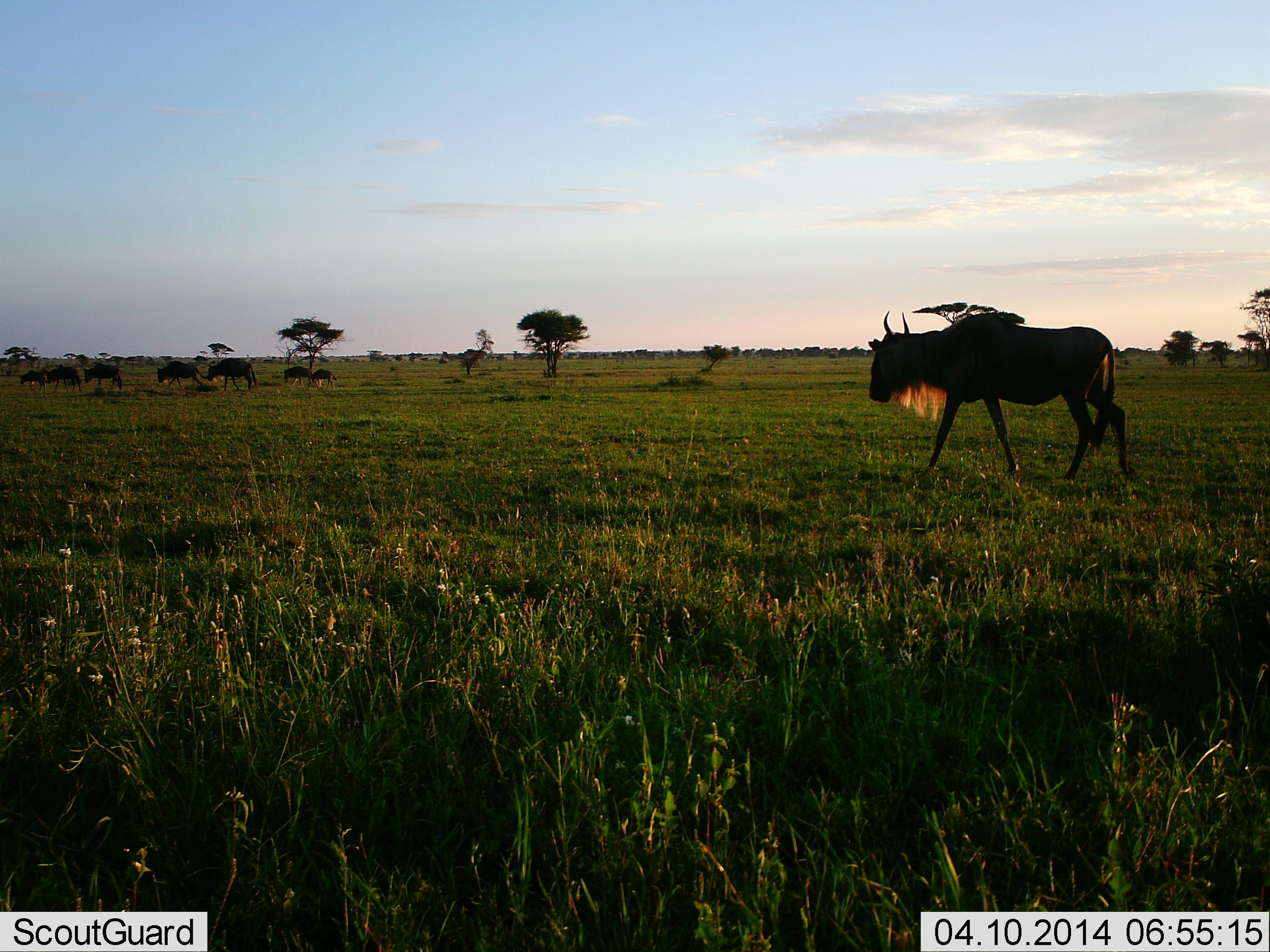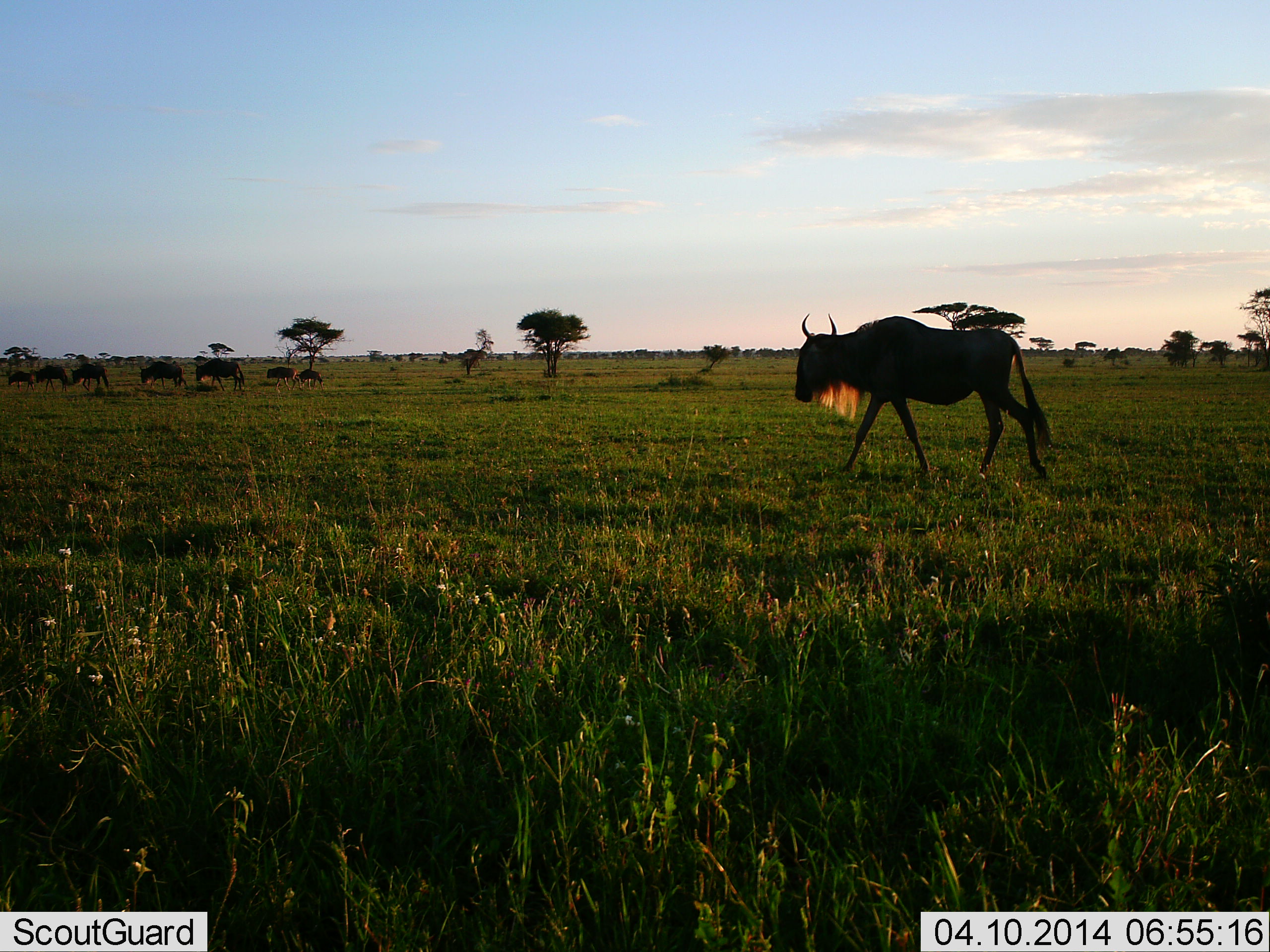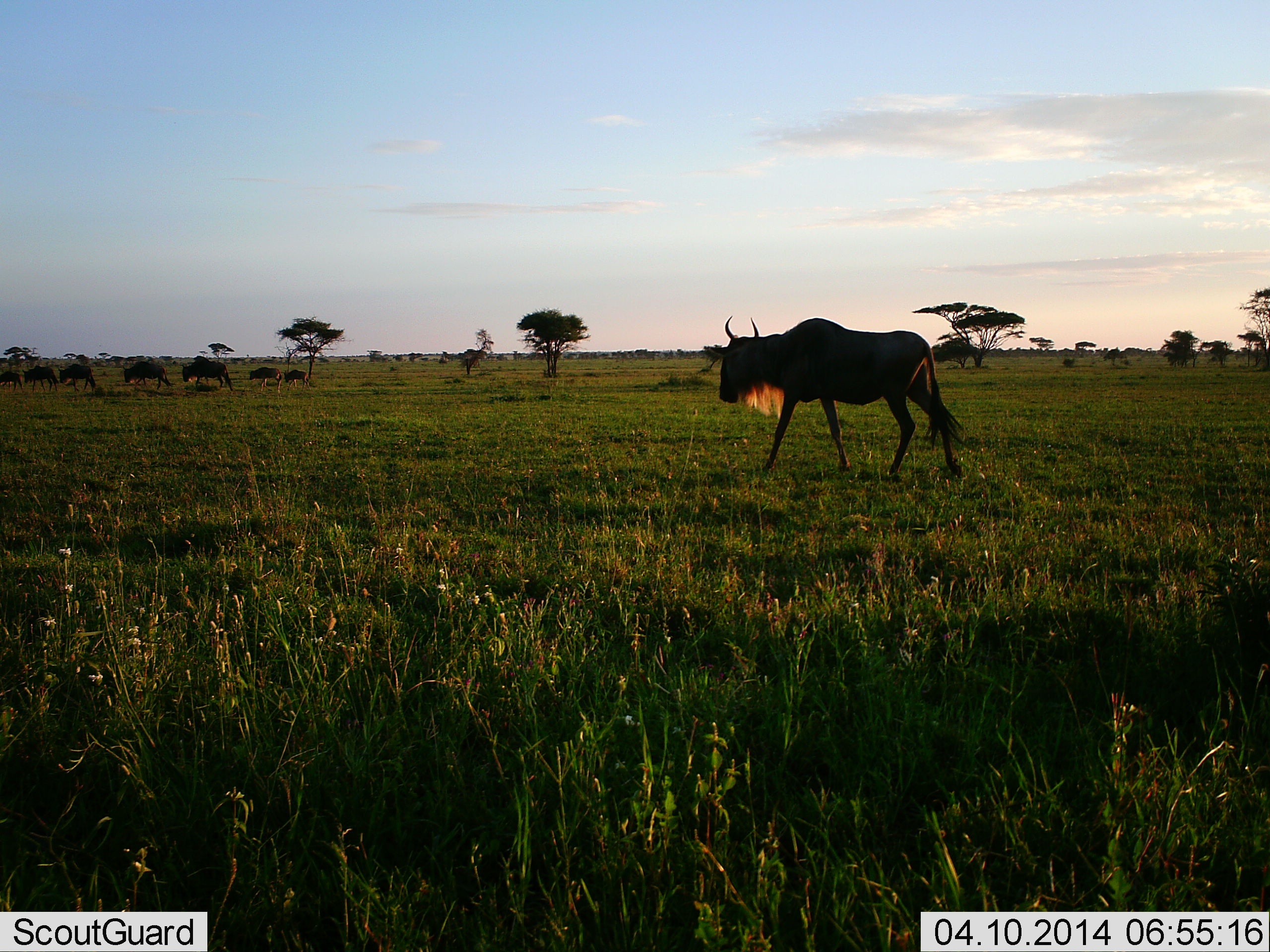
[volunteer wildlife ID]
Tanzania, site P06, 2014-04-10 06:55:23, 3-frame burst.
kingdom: Animalia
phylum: Chordata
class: Mammalia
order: Artiodactyla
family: Bovidae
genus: Connochaetes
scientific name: Connochaetes taurinus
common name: blue wildebeest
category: wildebeest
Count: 8.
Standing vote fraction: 10%.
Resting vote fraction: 0%.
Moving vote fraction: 100%.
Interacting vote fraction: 0%.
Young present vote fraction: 20%.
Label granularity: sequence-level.